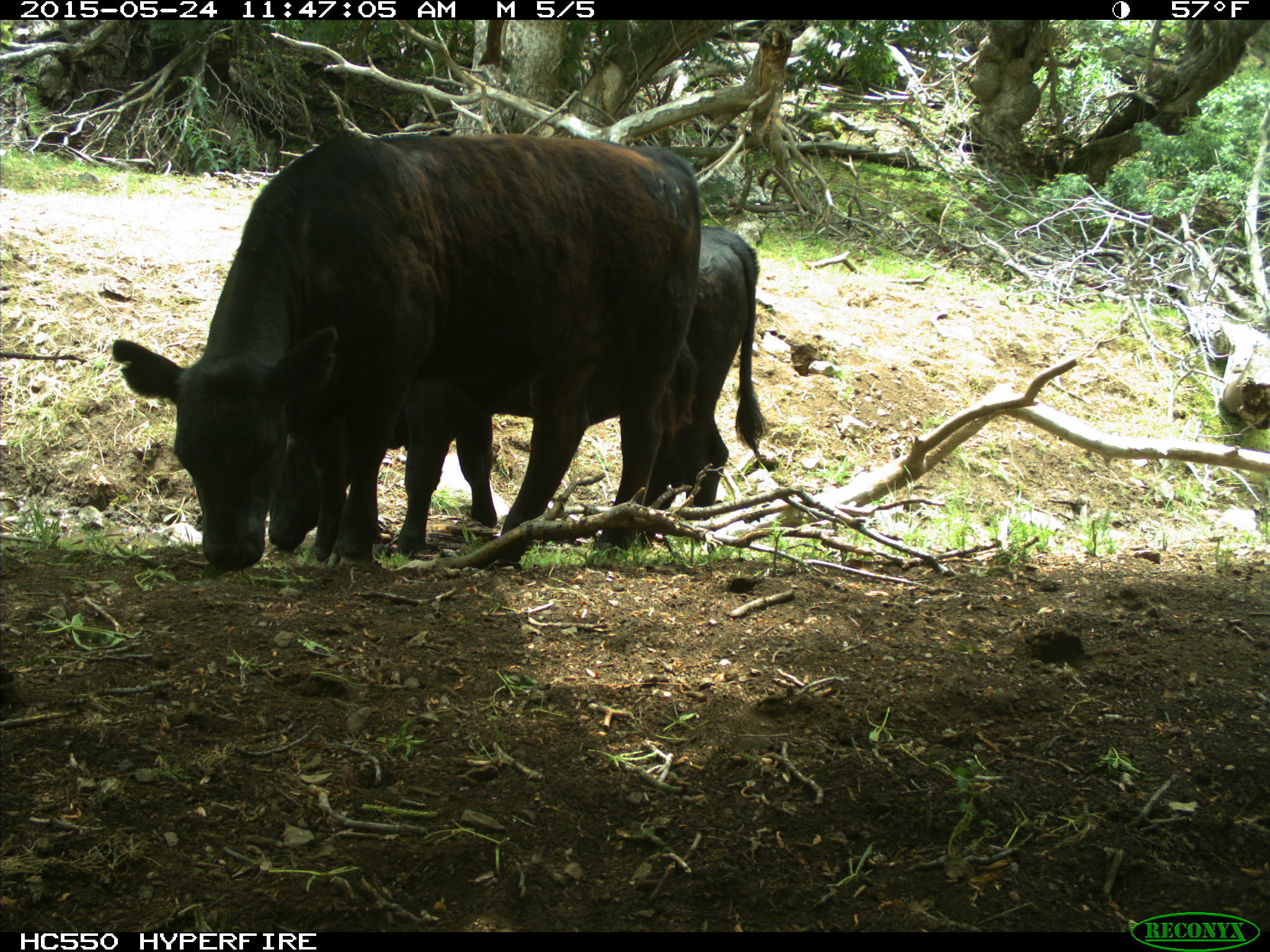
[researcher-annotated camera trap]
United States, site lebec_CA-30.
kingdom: Animalia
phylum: Chordata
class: Mammalia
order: Artiodactyla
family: Bovidae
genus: Bos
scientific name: Bos taurus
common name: domestic cow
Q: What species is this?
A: Bos taurus (domestic cow).